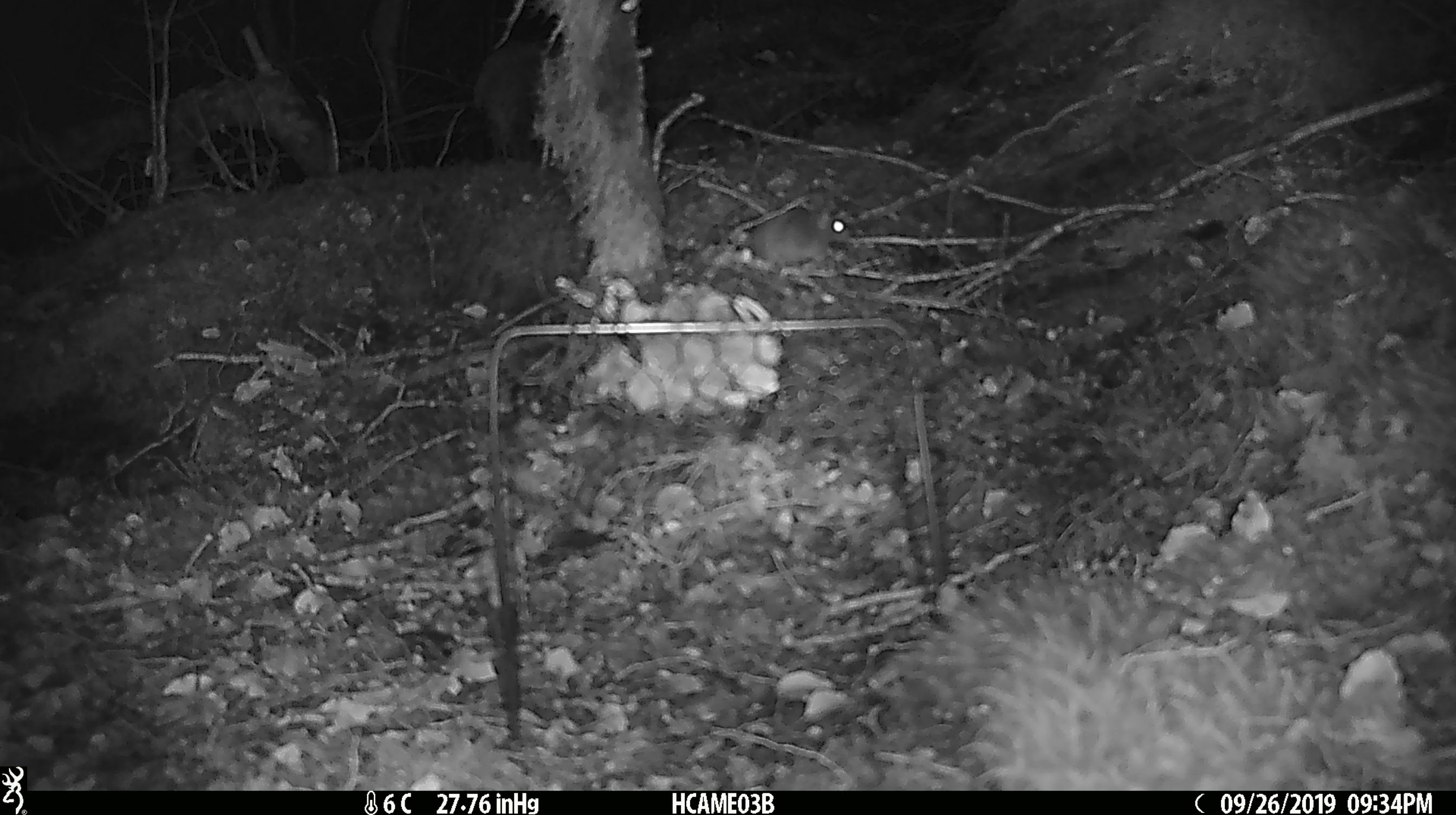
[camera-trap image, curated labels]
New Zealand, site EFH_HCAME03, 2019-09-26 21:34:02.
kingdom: Animalia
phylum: Chordata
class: Mammalia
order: Rodentia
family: Muridae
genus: Mus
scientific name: Mus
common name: mouse